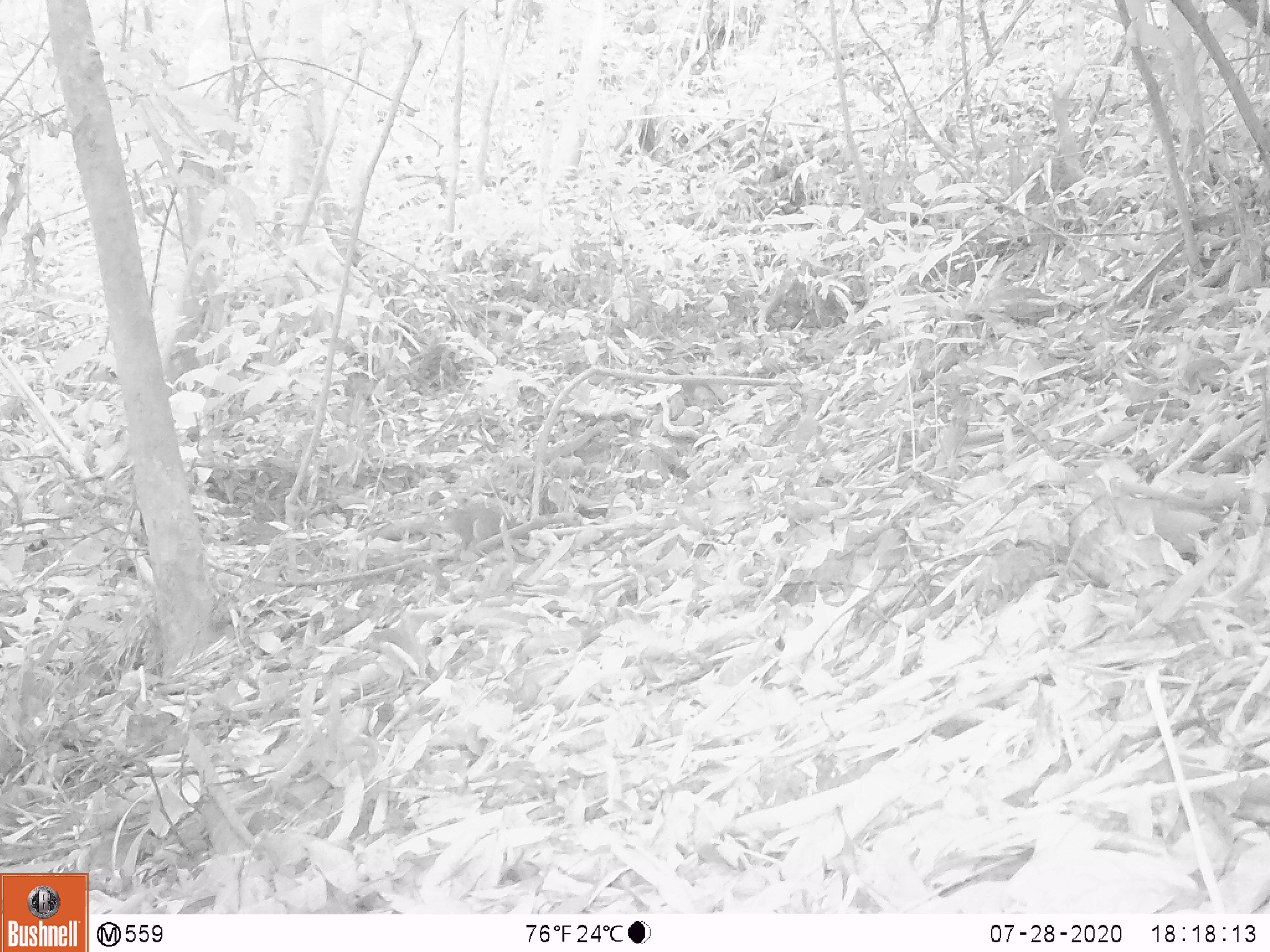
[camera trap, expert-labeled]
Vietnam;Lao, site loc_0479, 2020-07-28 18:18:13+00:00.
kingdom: Animalia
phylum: Chordata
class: Mammalia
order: Rodentia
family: Sciuridae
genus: Sciurus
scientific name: Sciurus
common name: squirrel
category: unidentified squirrel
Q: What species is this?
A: Unidentified squirrel (squirrel) (Sciurus).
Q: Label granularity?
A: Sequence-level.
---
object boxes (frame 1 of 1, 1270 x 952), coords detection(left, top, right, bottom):
unidentified squirrel: detection(430, 504, 523, 550)